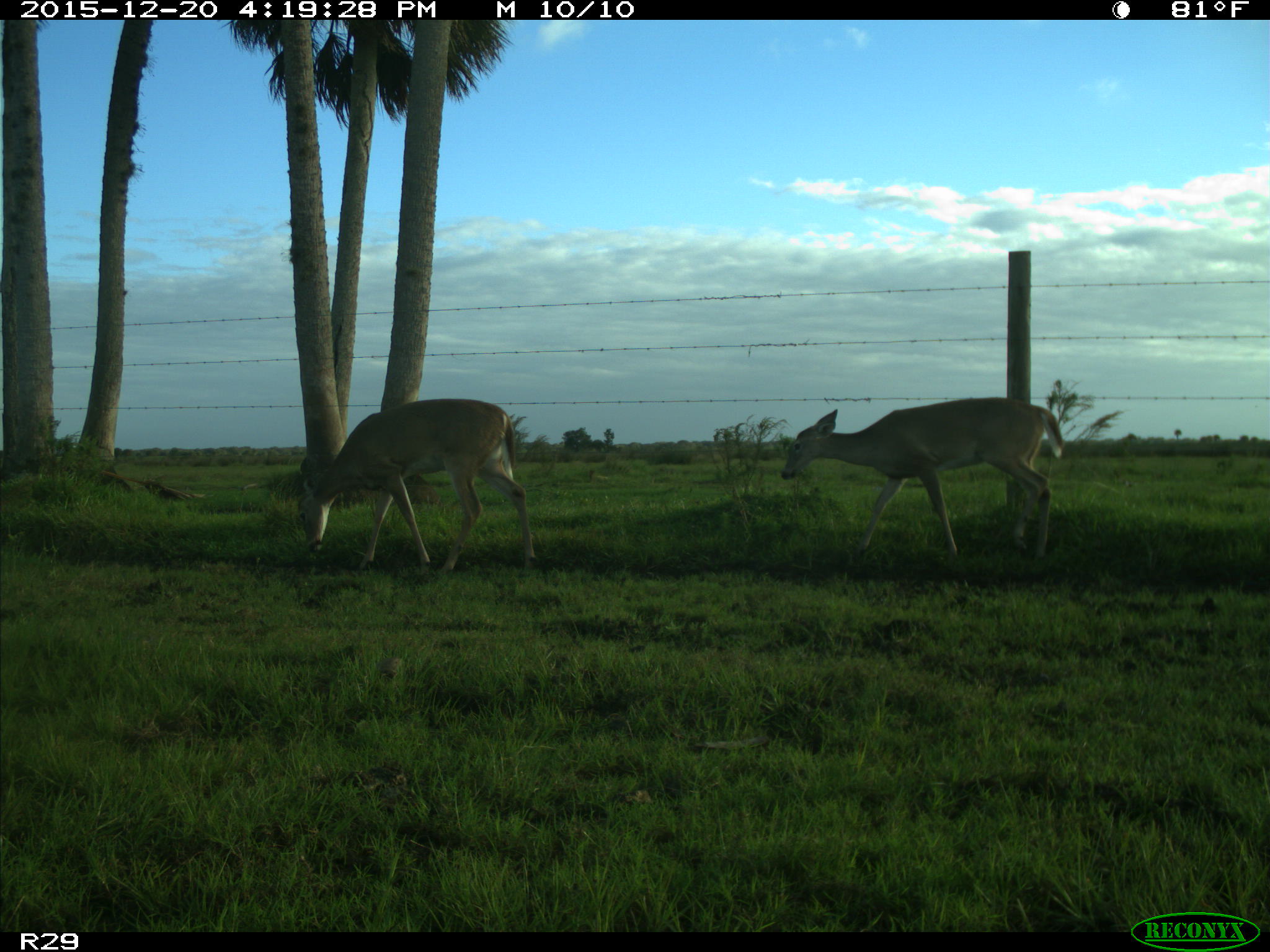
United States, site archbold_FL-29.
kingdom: Animalia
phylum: Chordata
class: Mammalia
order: Artiodactyla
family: Cervidae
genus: Odocoileus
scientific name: Odocoileus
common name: deer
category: unidentified deer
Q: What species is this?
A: Unidentified deer (deer) (Odocoileus).